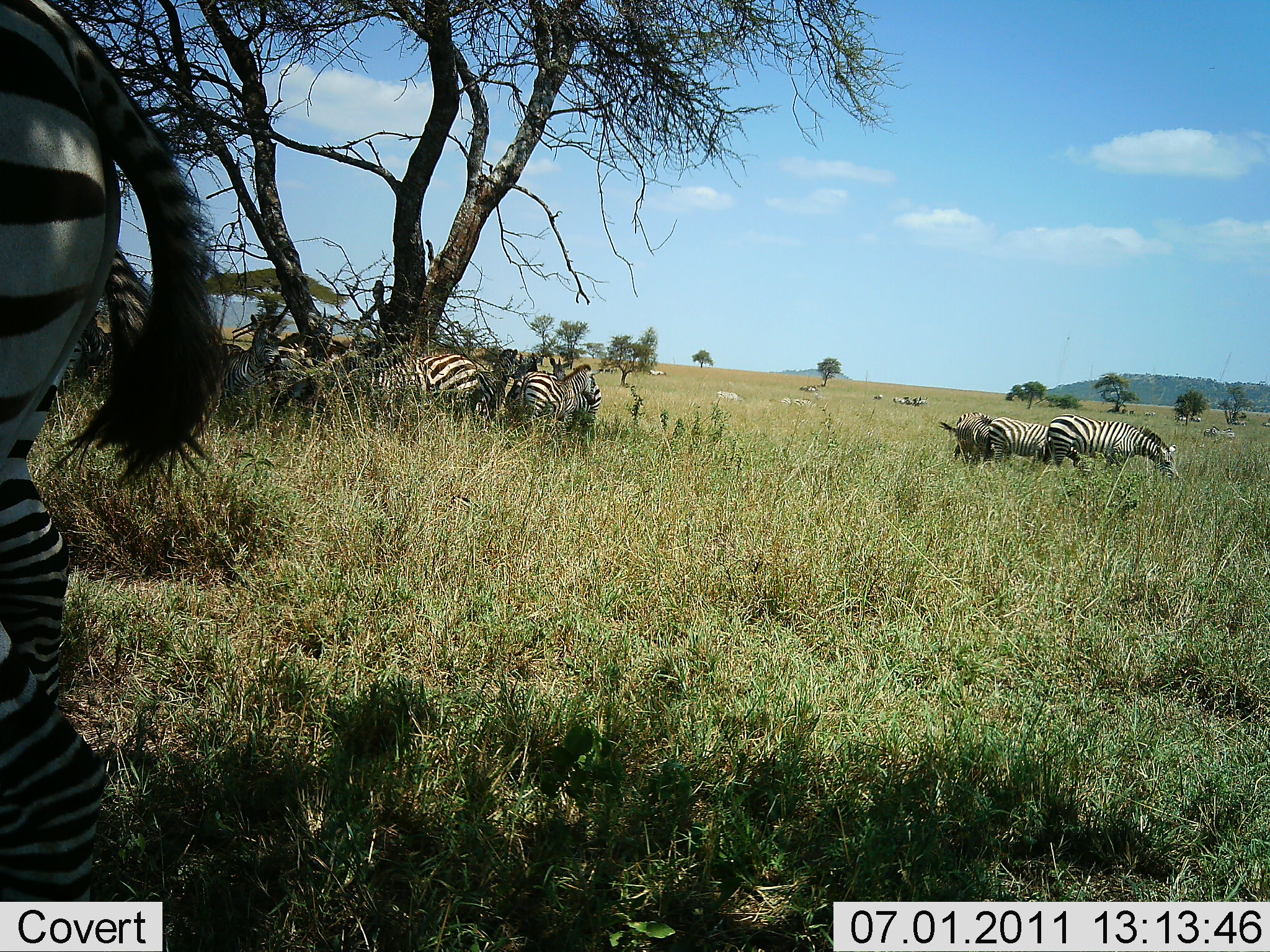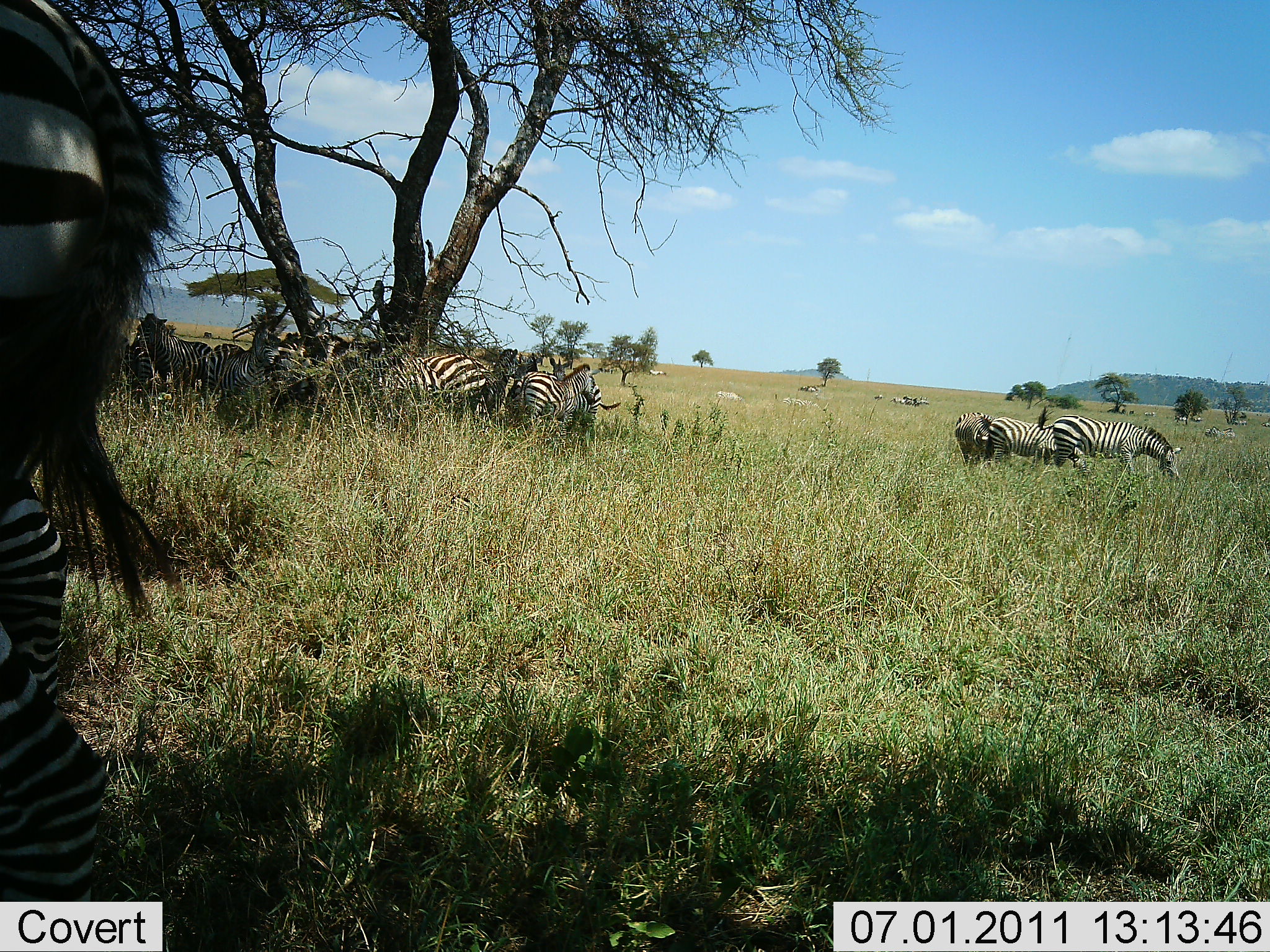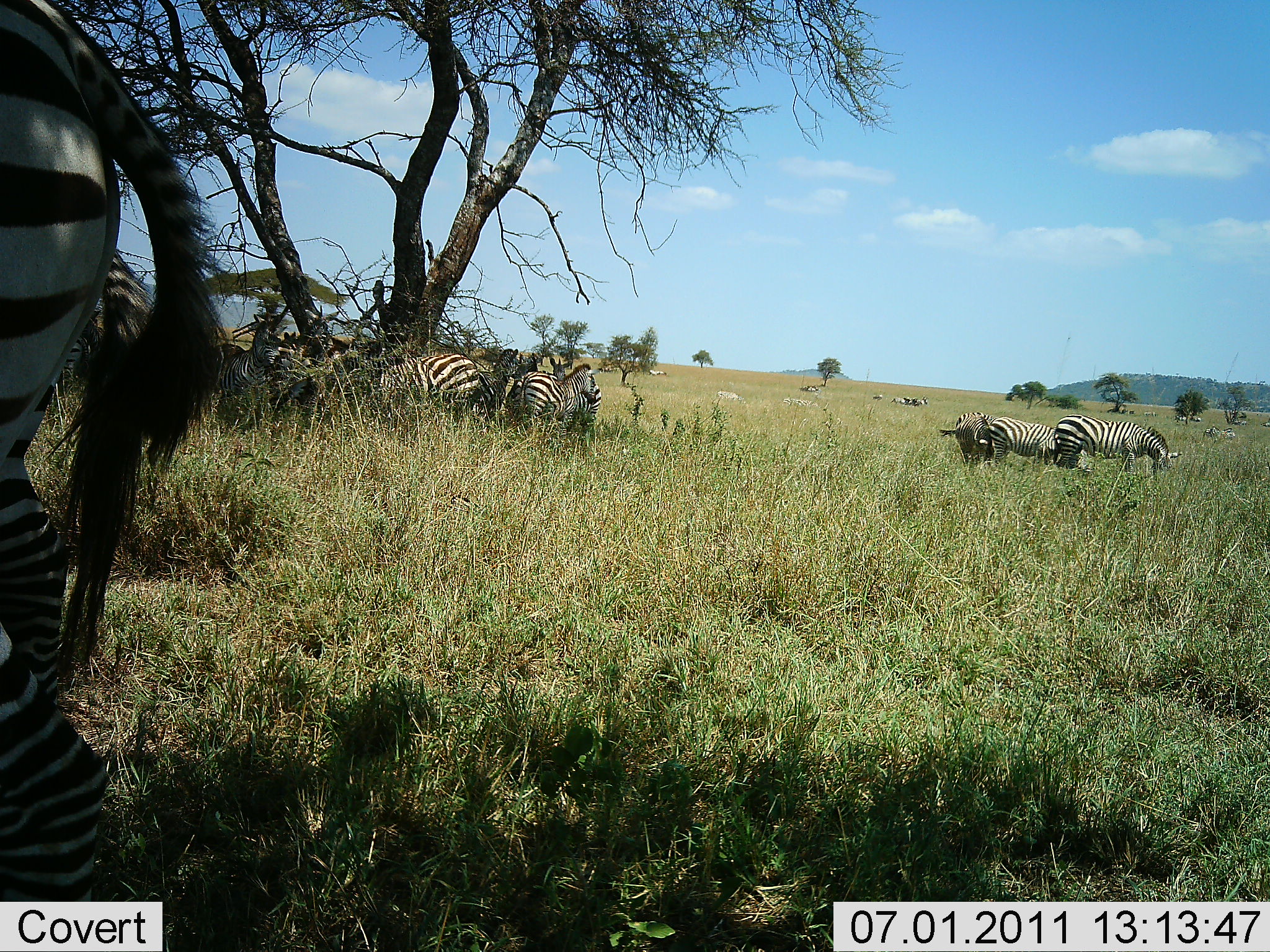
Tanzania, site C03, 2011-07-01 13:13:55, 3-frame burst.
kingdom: Animalia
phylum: Chordata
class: Mammalia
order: Perissodactyla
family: Equidae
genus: Equus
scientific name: Equus quagga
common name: plains zebra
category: zebra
Zebra (plains zebra) (Equus quagga), count 11-50. Behavior (volunteer vote fractions): standing 67%, resting 25%, moving 8%, interacting 25%. Young present (vote fraction): 0%. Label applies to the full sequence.